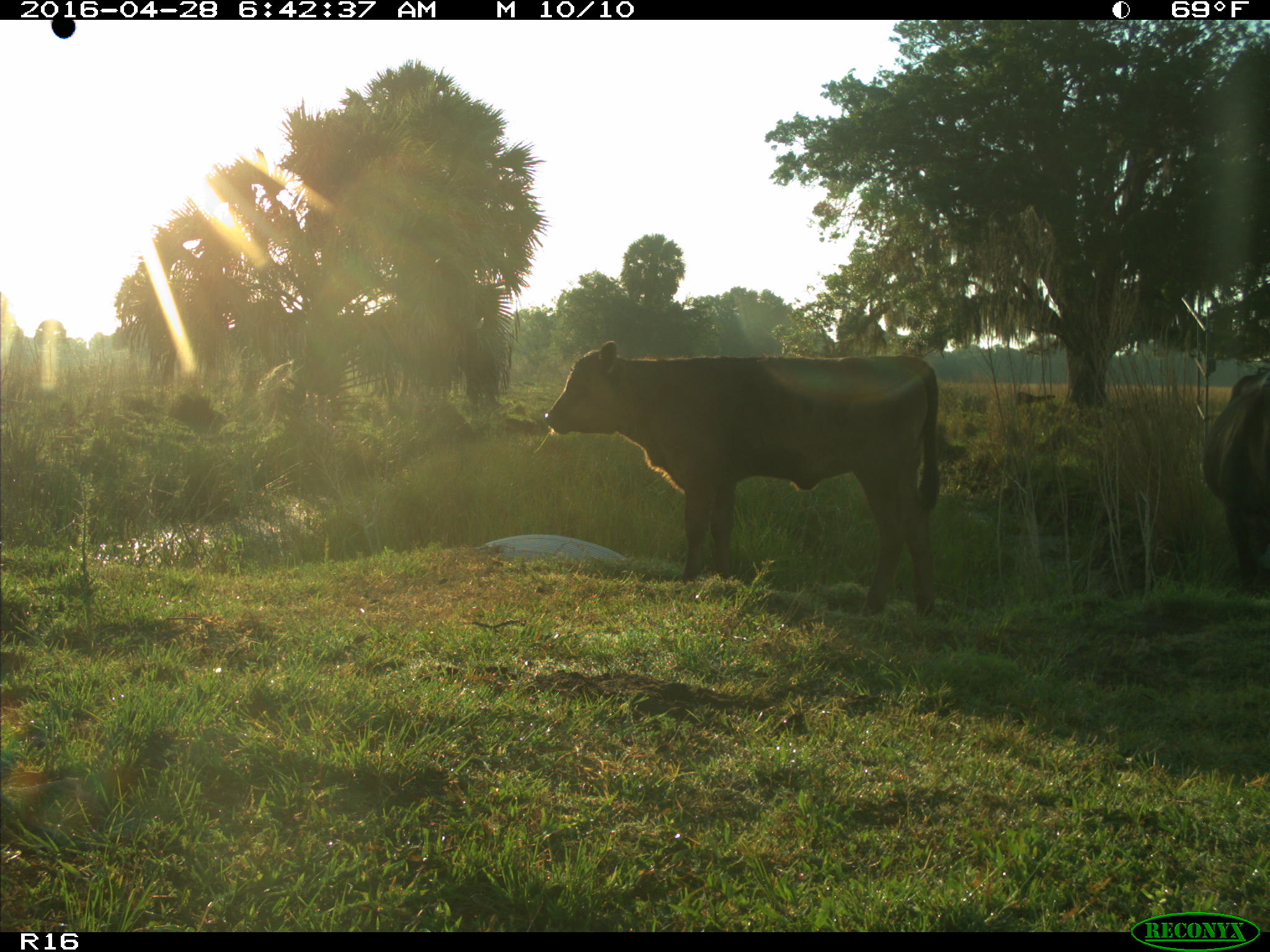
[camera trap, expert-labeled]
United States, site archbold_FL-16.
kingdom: Animalia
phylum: Chordata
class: Mammalia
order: Artiodactyla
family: Bovidae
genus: Bos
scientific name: Bos taurus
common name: domestic cow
Bos taurus (domestic cow).